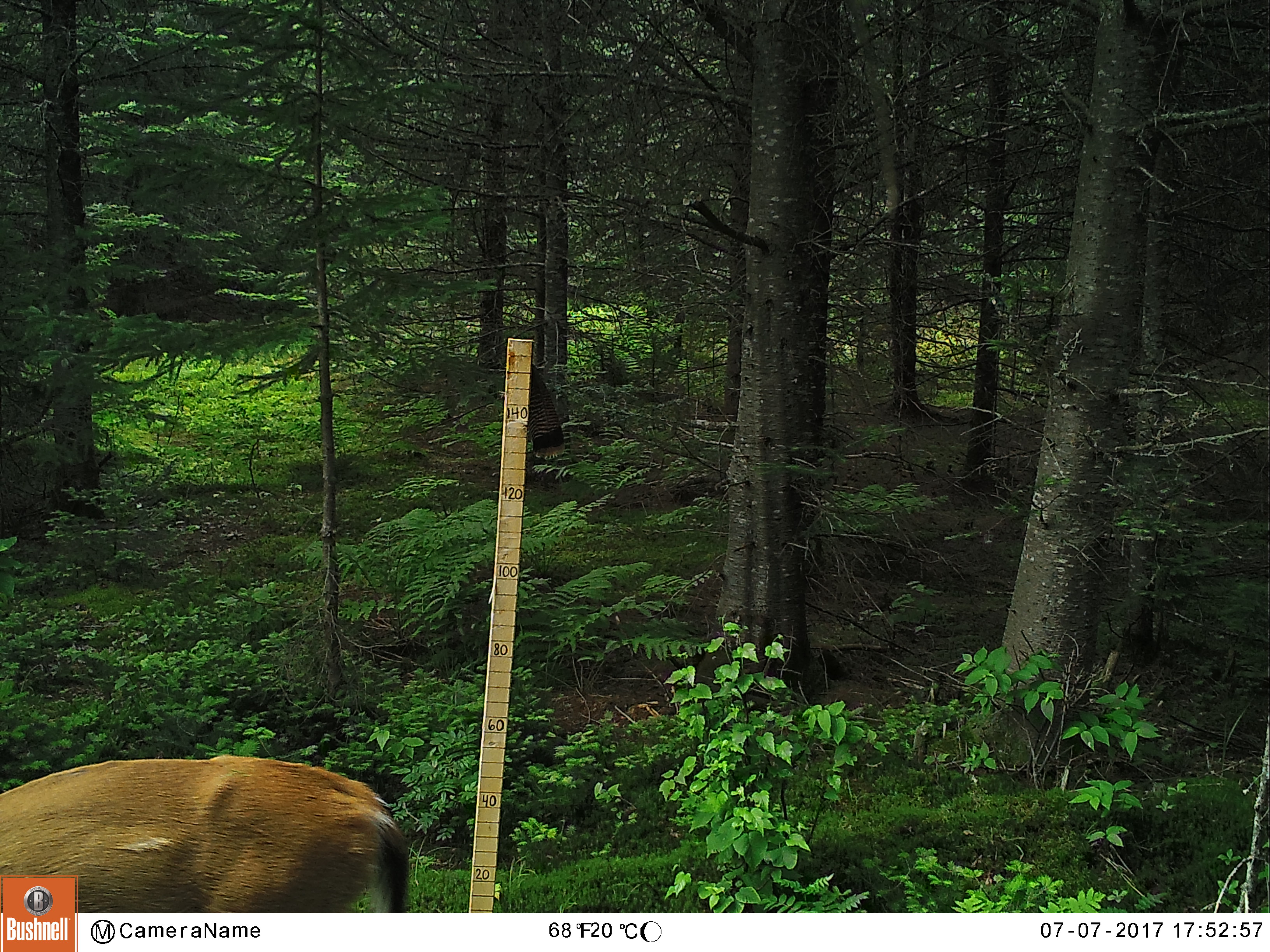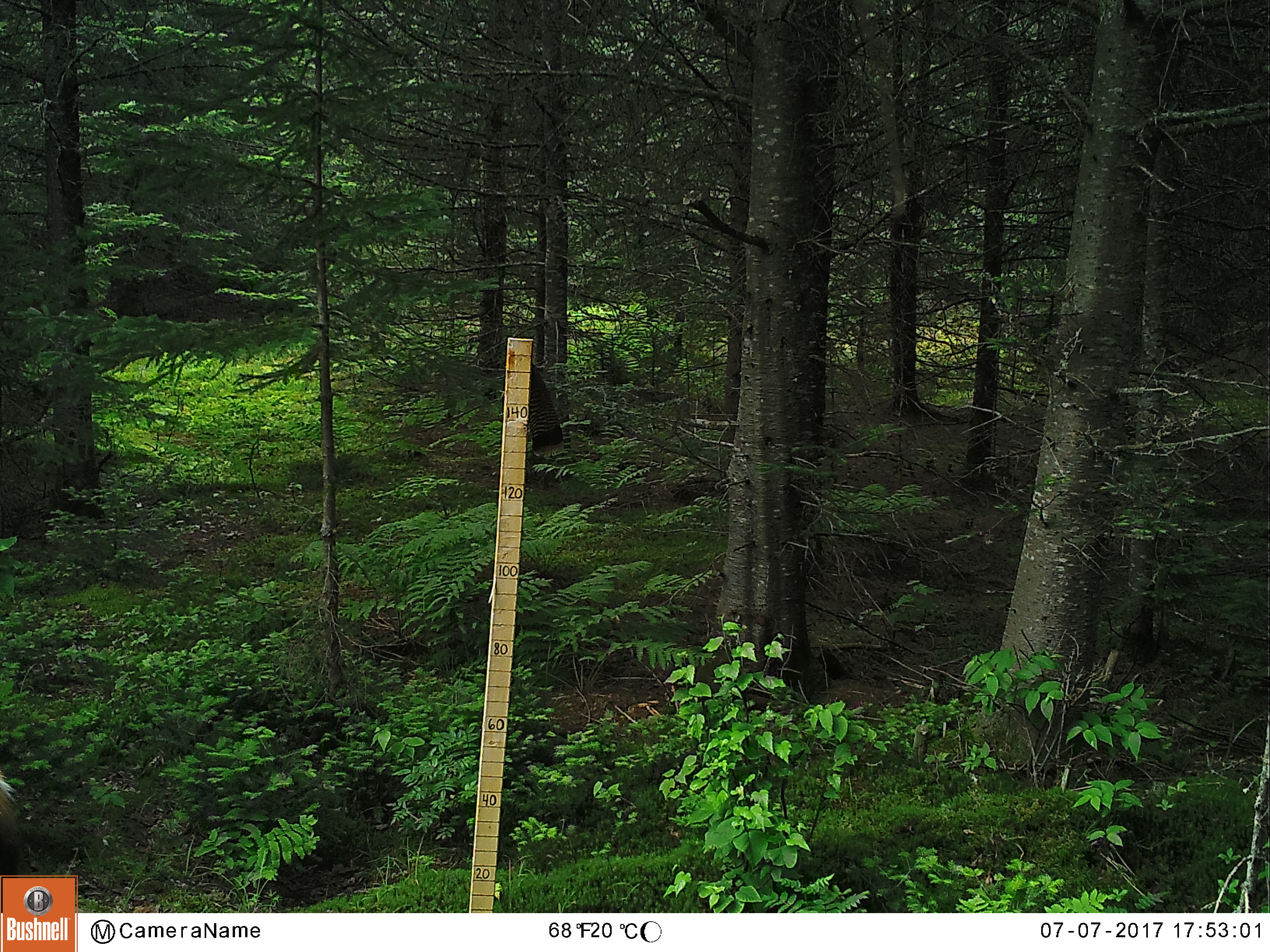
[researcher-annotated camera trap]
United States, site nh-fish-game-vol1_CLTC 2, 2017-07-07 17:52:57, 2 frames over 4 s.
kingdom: Animalia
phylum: Chordata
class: Mammalia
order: Artiodactyla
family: Cervidae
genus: Odocoileus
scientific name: Odocoileus virginianus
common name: white-tailed deer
White-tailed deer (Odocoileus virginianus).